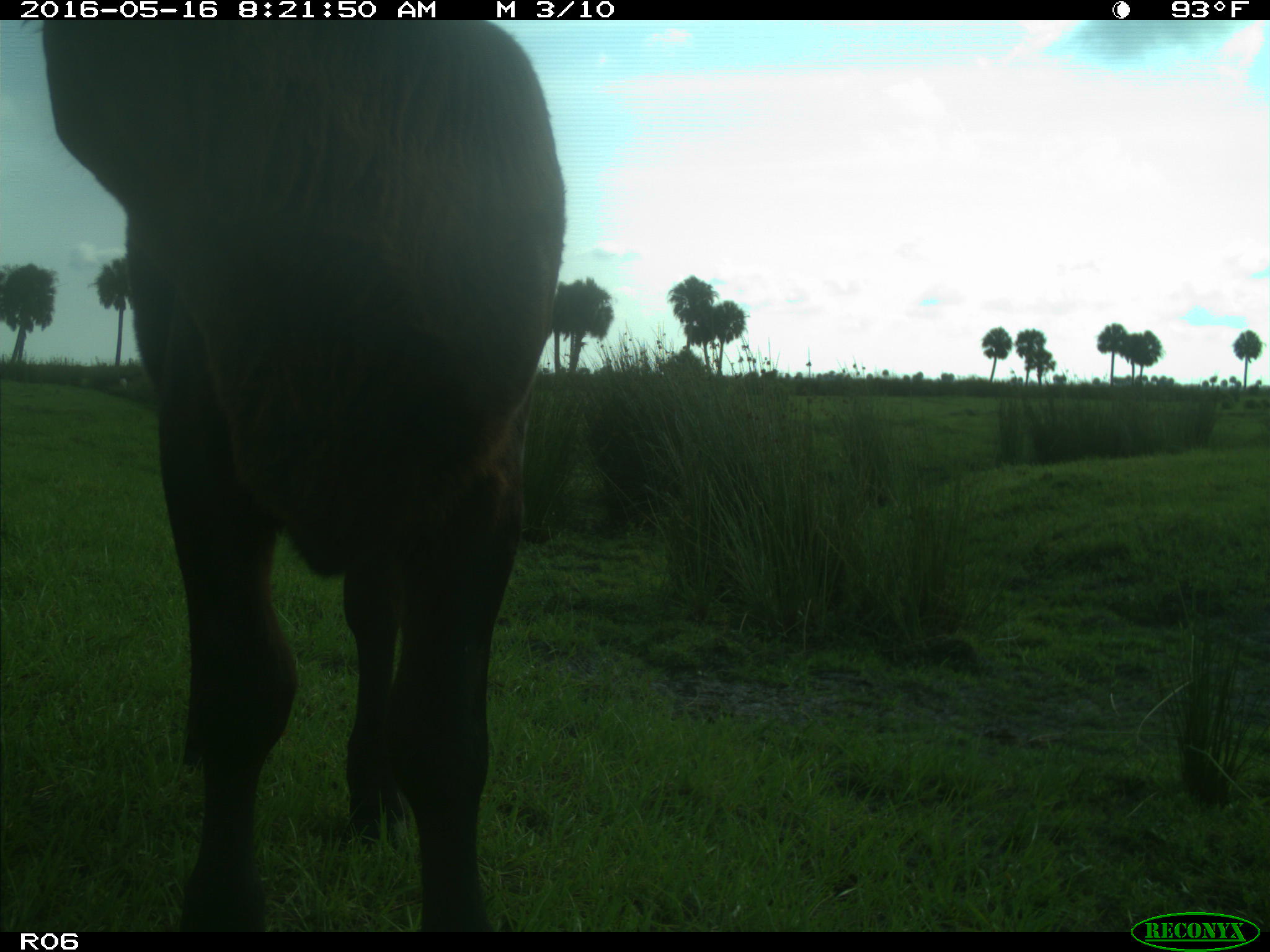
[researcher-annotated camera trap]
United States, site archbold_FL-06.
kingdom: Animalia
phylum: Chordata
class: Mammalia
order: Artiodactyla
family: Bovidae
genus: Bos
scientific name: Bos taurus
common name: domestic cow